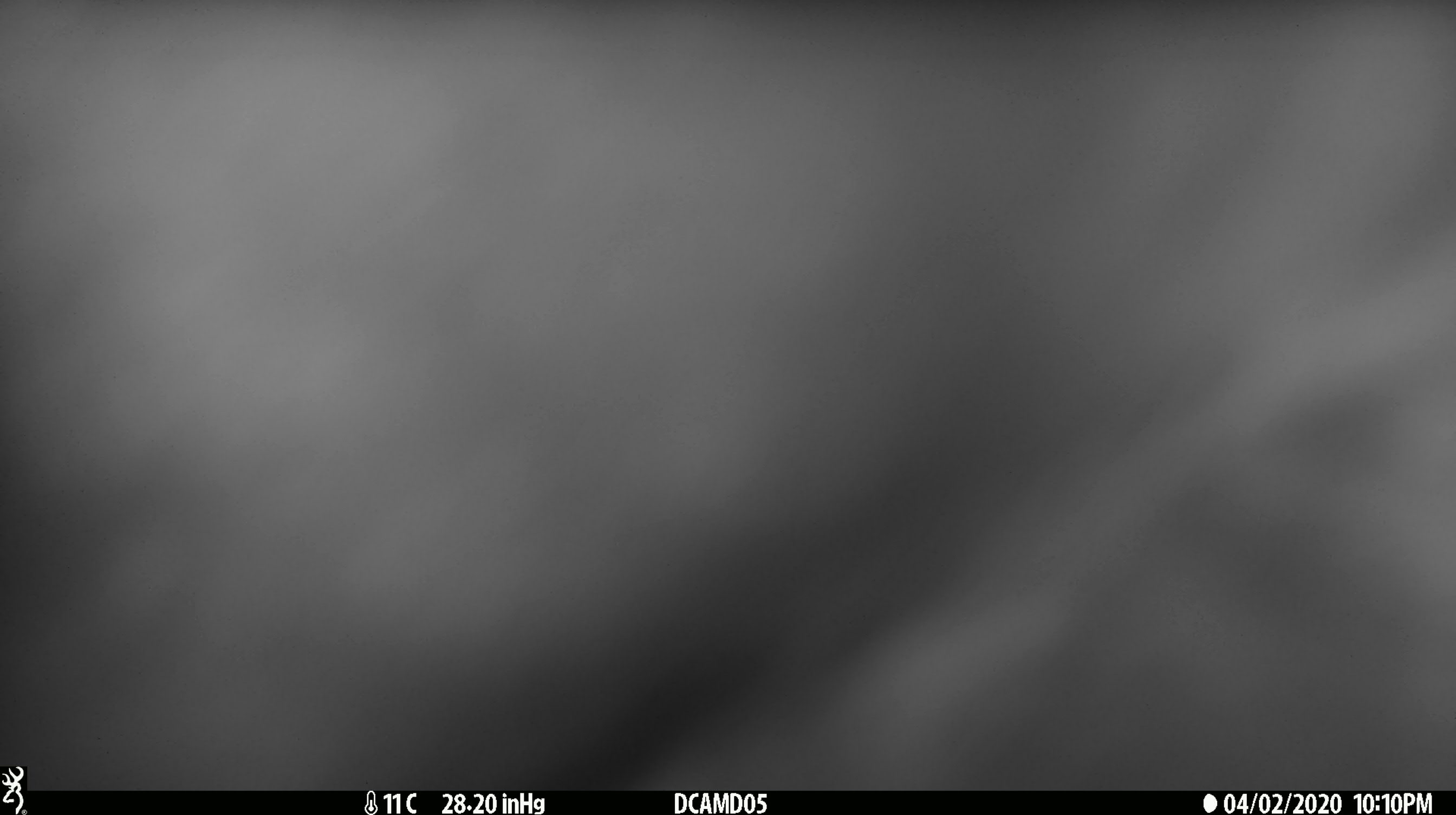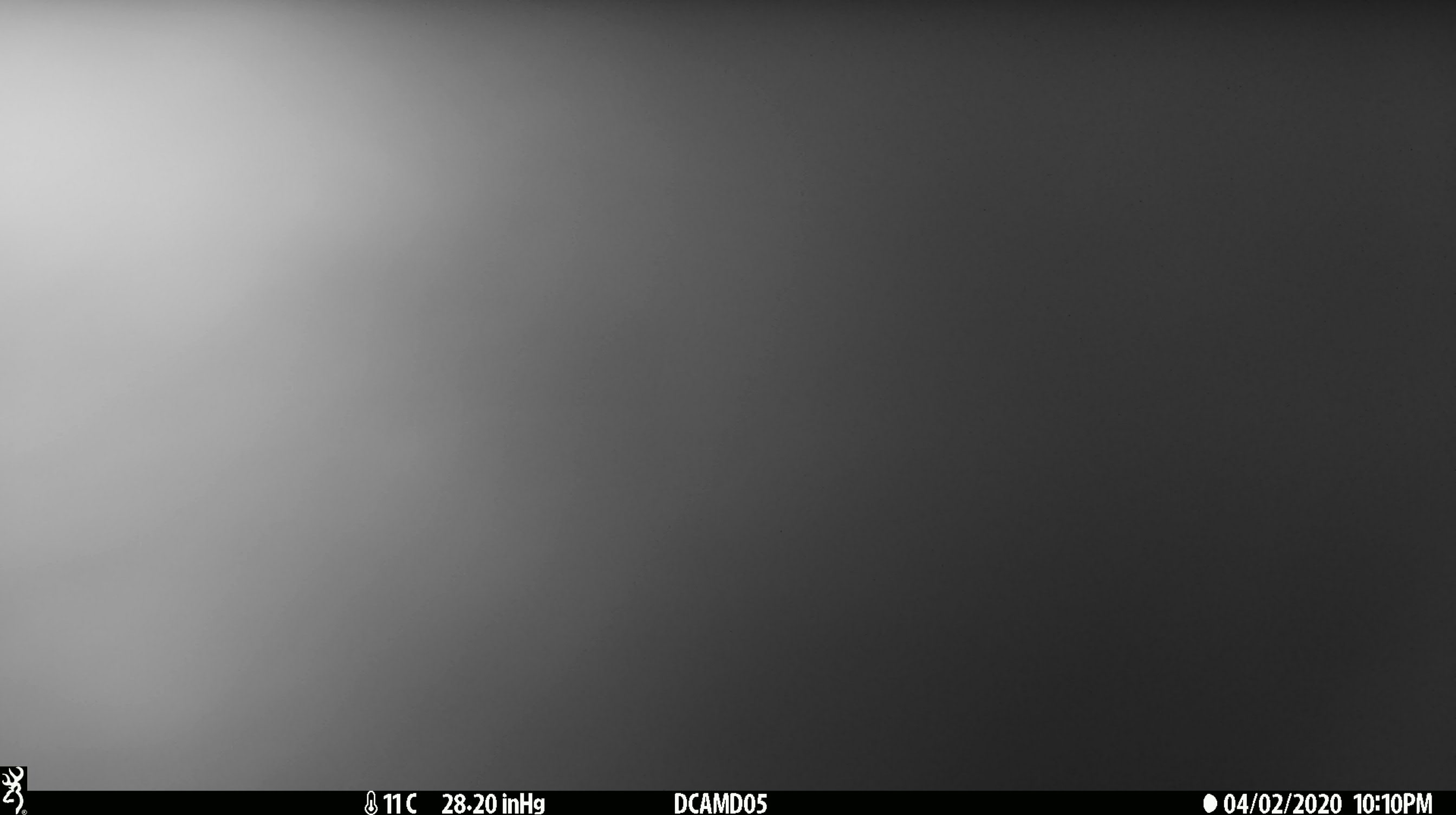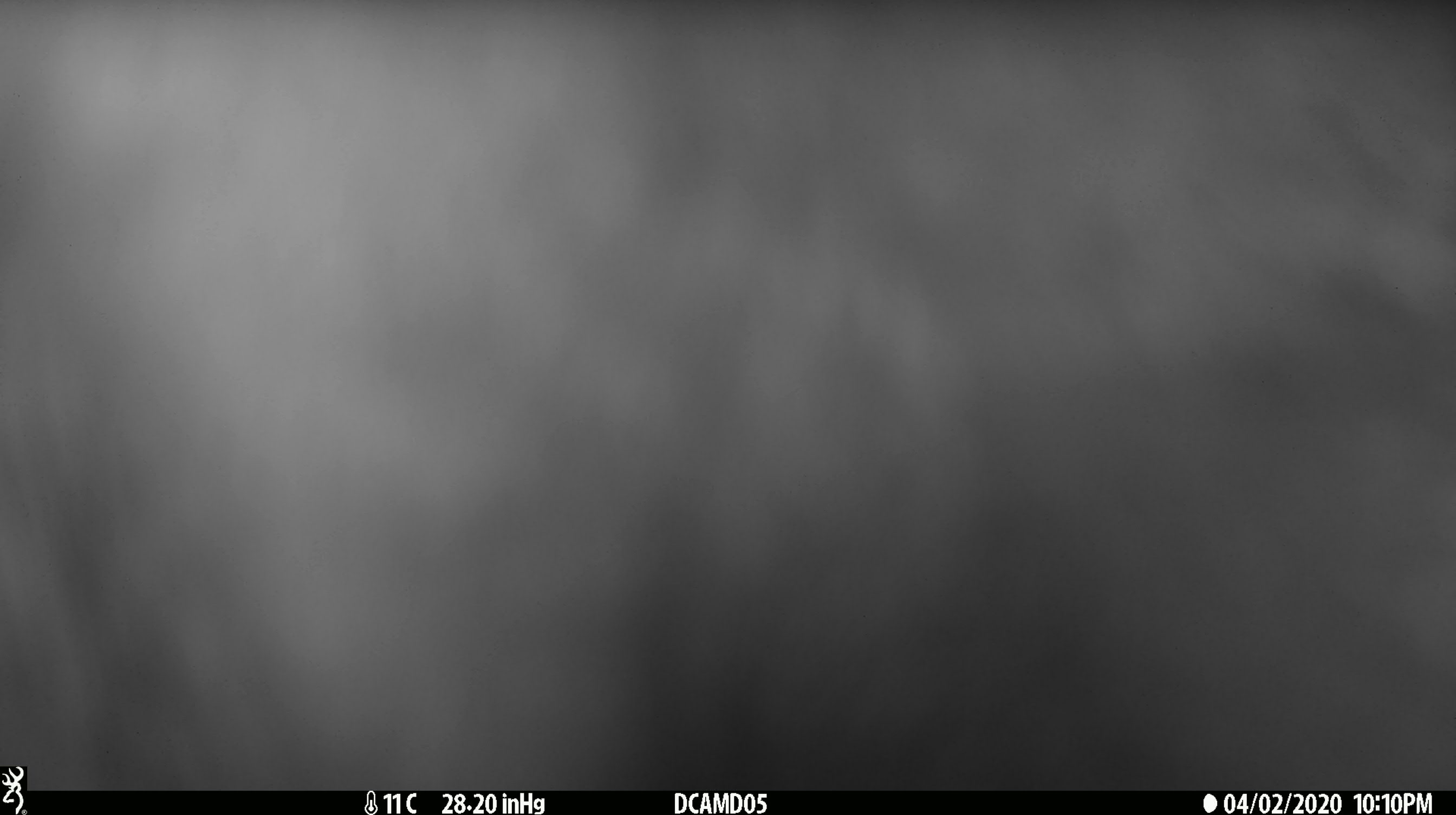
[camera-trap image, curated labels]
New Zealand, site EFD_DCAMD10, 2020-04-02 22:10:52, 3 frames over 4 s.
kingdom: Animalia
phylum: Chordata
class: Mammalia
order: Diprotodontia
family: Phalangeridae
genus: Trichosurus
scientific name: Trichosurus vulpecula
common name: common brushtail possum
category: possum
Possum (common brushtail possum) (Trichosurus vulpecula).